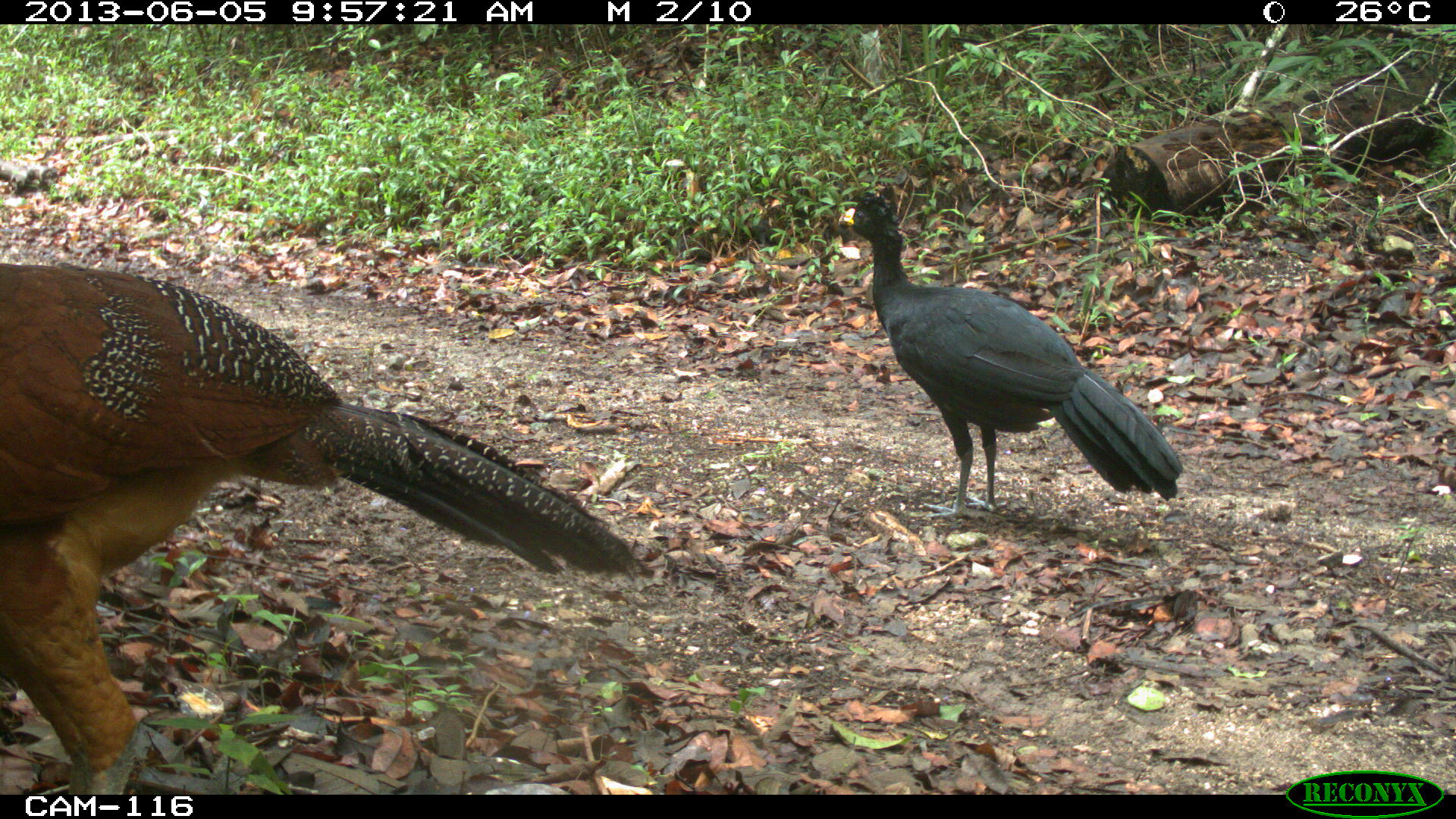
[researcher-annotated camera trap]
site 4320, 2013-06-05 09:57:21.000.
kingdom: Animalia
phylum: Chordata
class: Aves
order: Galliformes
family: Cracidae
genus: Crax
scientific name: Crax rubra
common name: great curassow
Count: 2.